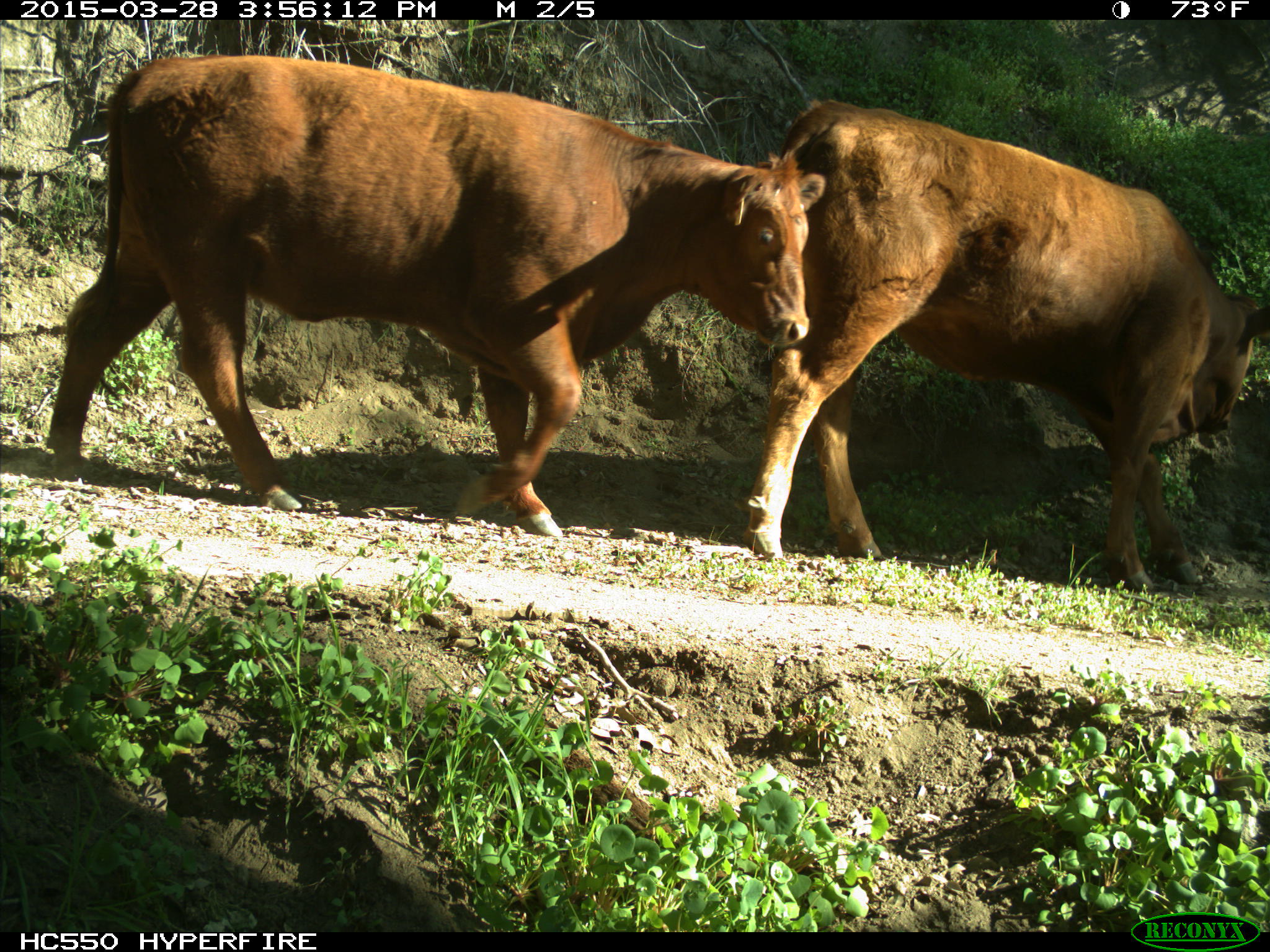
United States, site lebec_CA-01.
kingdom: Animalia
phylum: Chordata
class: Mammalia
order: Artiodactyla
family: Bovidae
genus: Bos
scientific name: Bos taurus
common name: domestic cow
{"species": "Bos taurus (domestic cow)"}